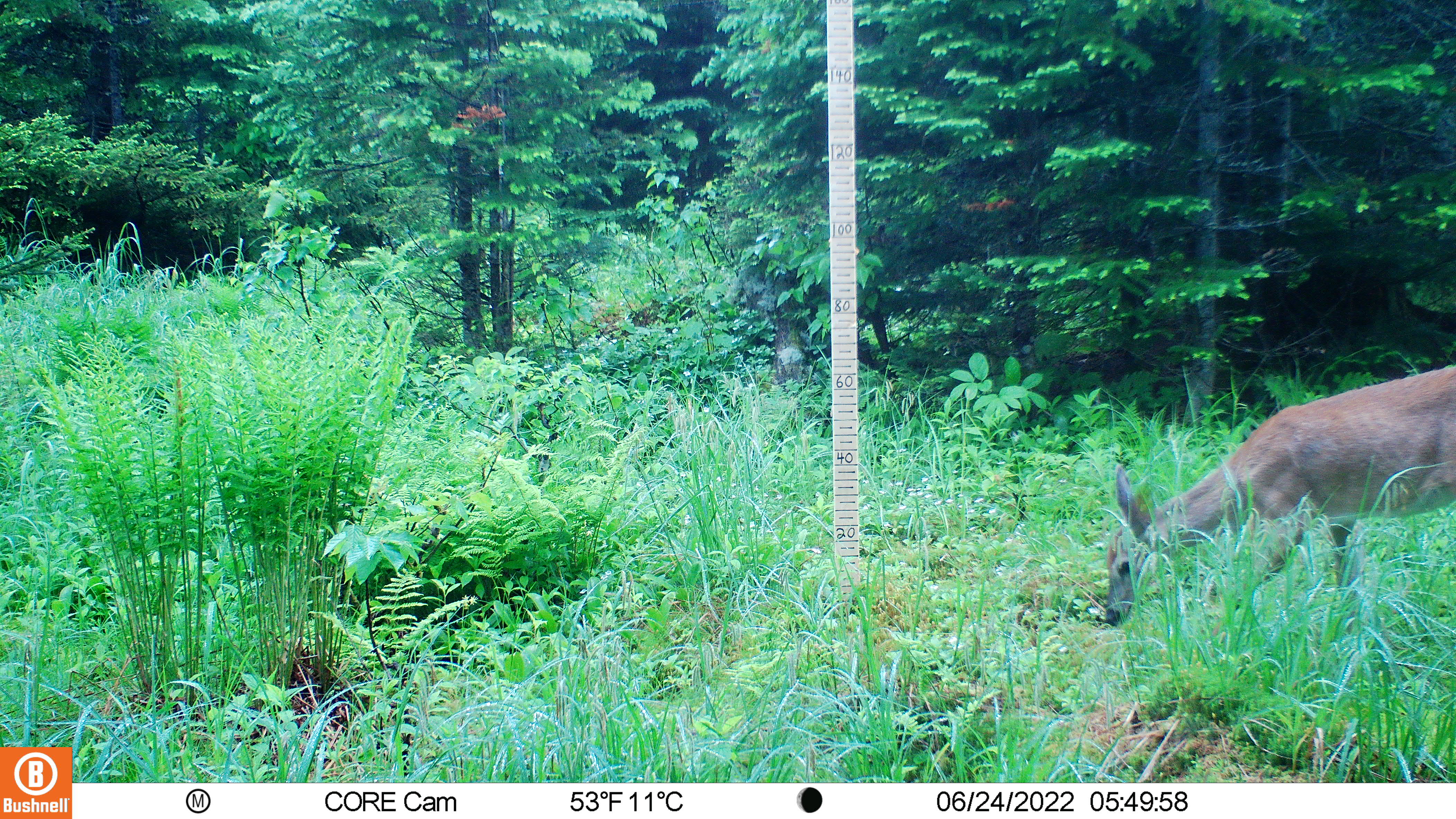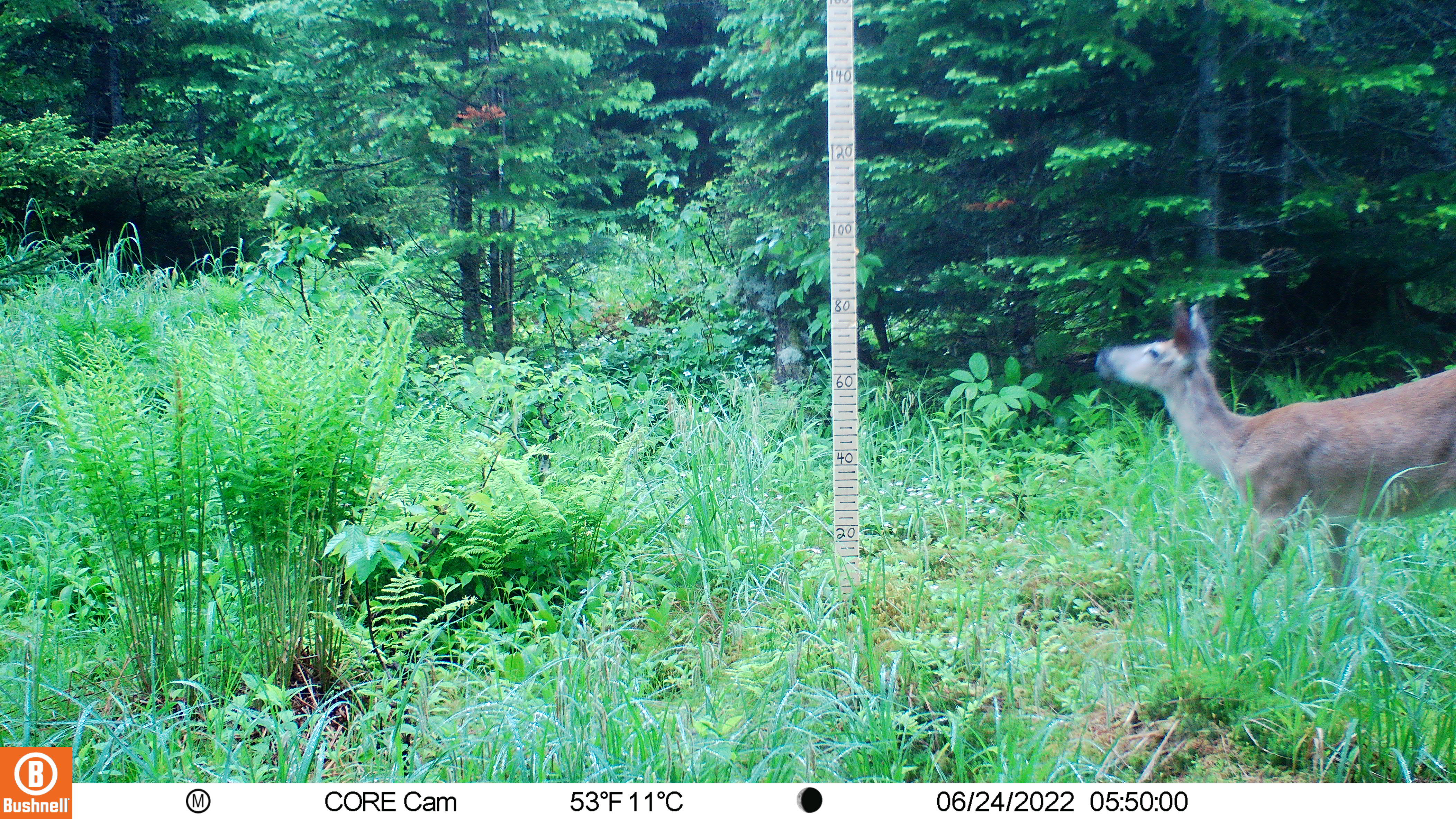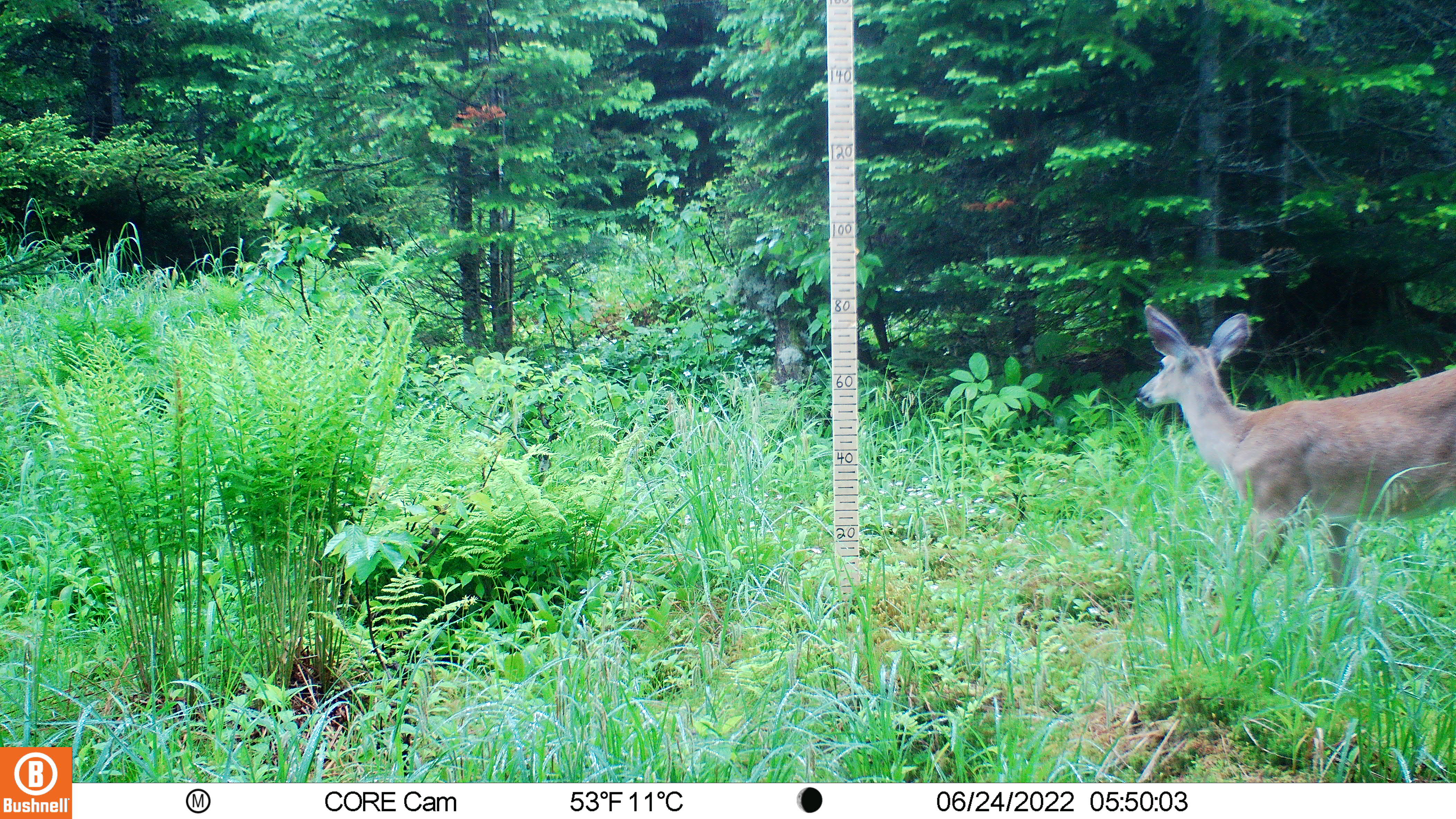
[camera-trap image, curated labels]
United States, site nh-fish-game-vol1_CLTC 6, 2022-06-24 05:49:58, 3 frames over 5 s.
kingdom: Animalia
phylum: Chordata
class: Mammalia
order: Artiodactyla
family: Cervidae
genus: Odocoileus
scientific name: Odocoileus virginianus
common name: white-tailed deer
White-tailed deer (Odocoileus virginianus).